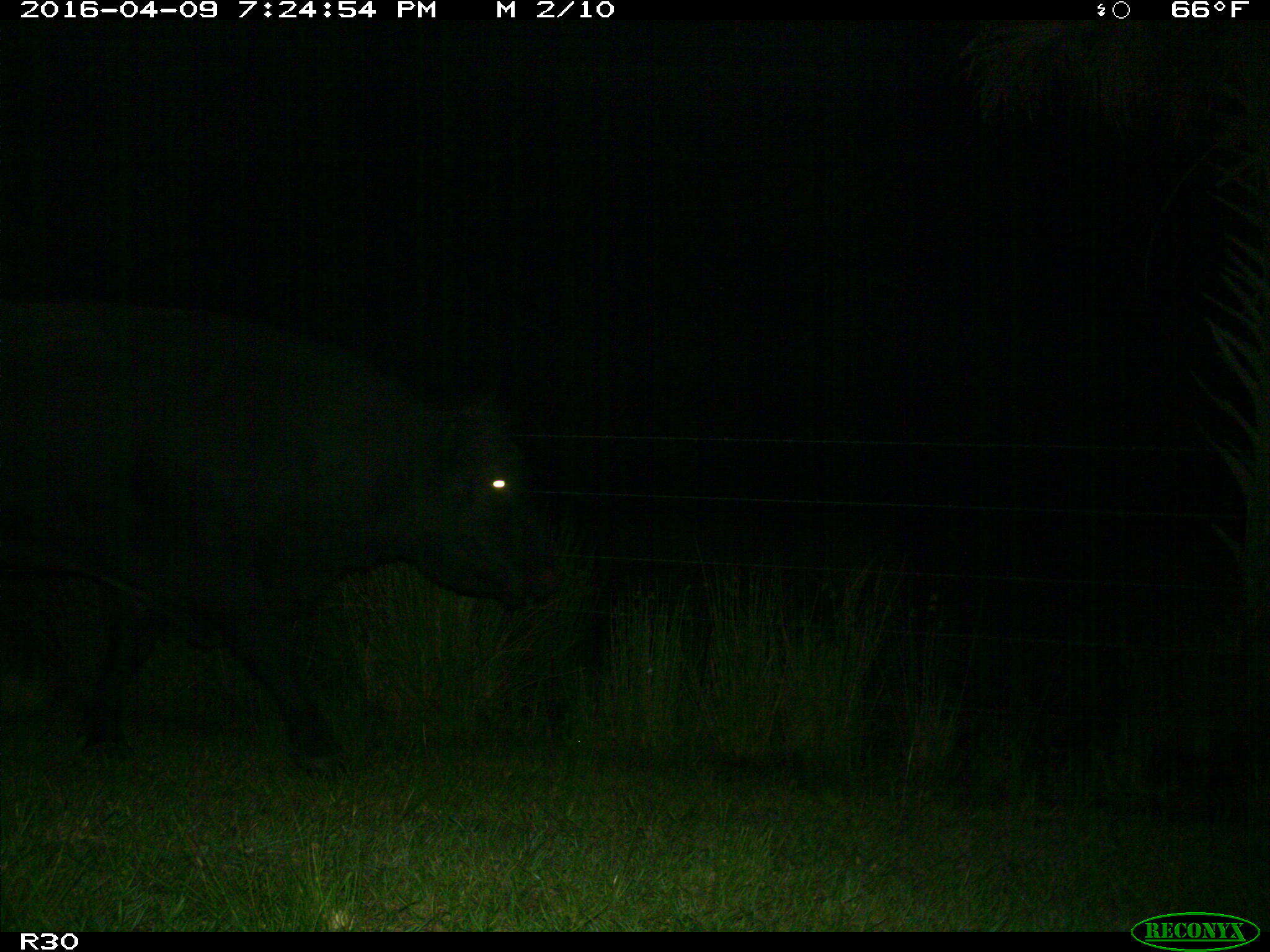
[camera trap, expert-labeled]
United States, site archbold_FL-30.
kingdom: Animalia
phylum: Chordata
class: Mammalia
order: Artiodactyla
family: Bovidae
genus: Bos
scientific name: Bos taurus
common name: domestic cow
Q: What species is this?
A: Bos taurus (domestic cow).